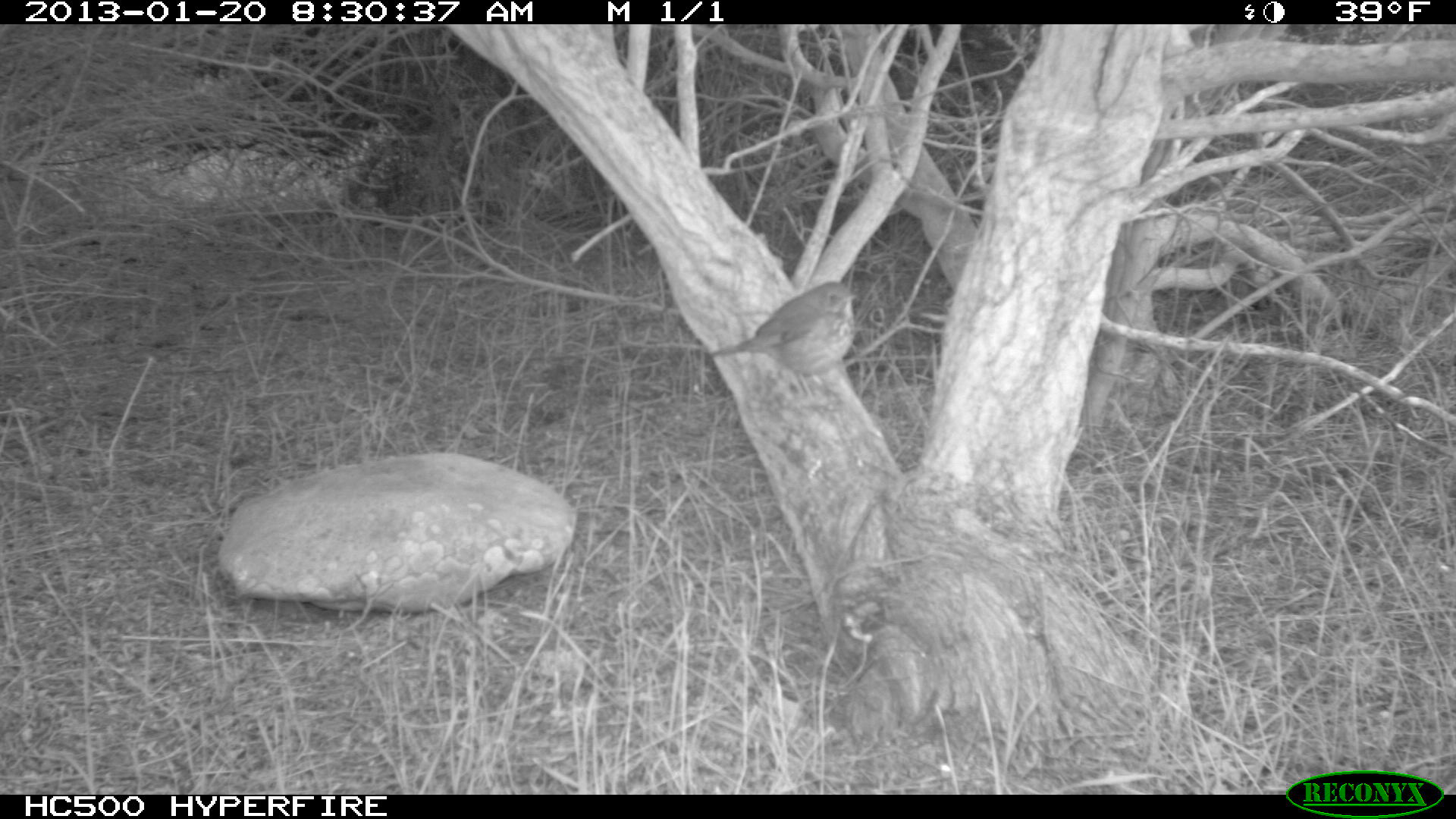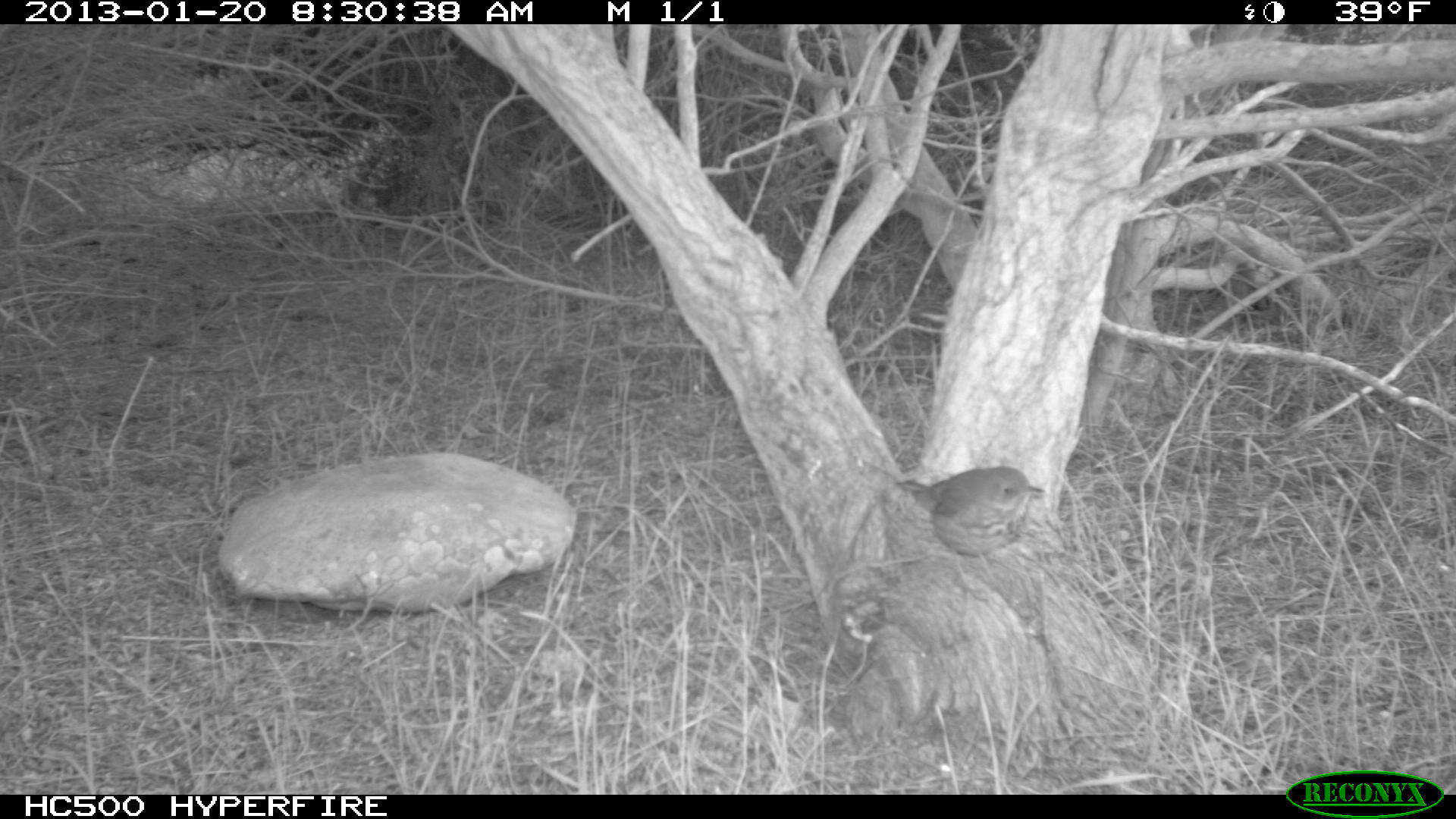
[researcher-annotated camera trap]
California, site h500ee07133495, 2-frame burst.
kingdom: Animalia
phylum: Chordata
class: Aves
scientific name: Aves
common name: bird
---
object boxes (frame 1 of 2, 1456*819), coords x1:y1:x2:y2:
bird: 708:281:859:398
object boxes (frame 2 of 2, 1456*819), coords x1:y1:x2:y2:
bird: 895:466:1045:601